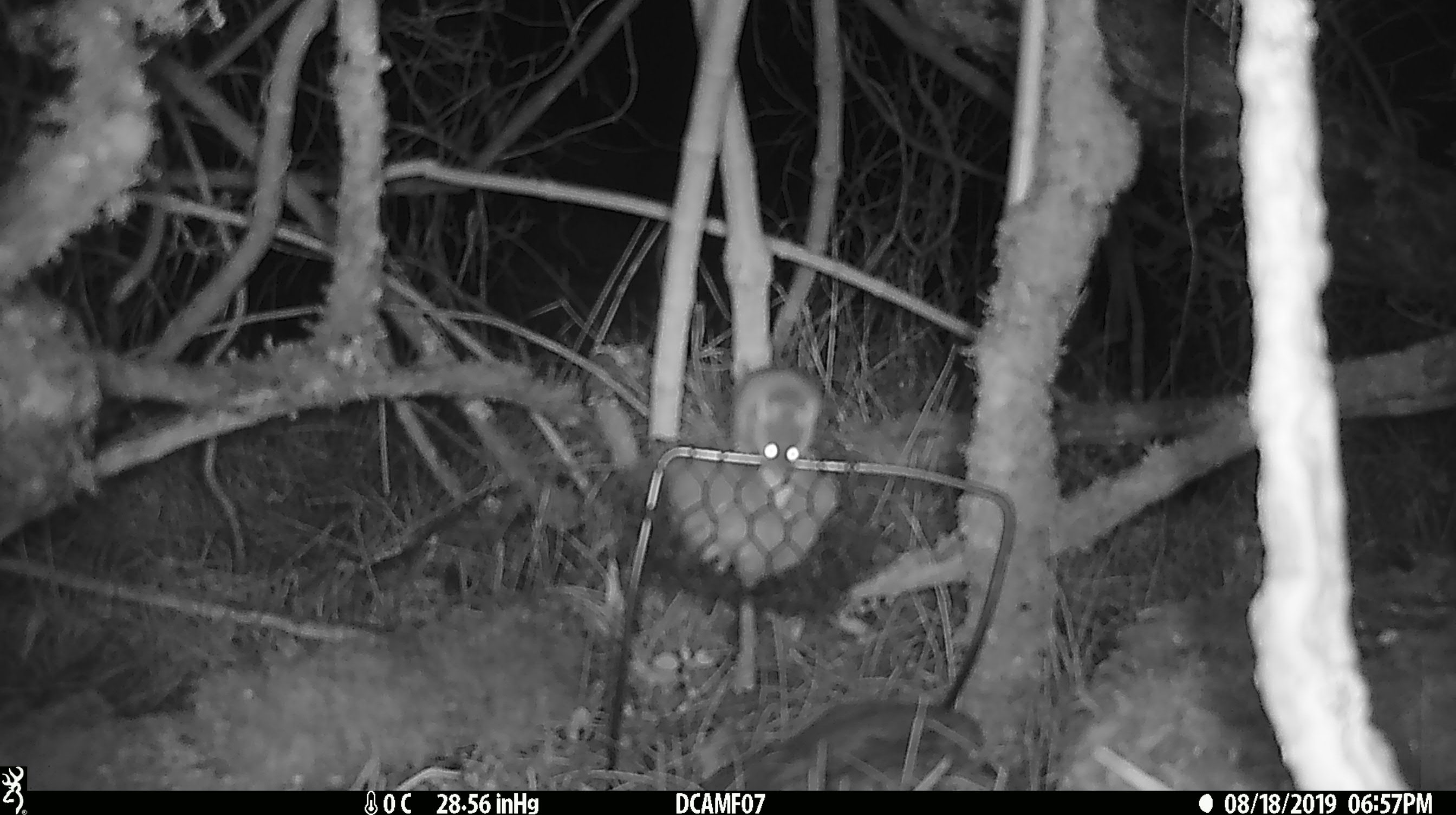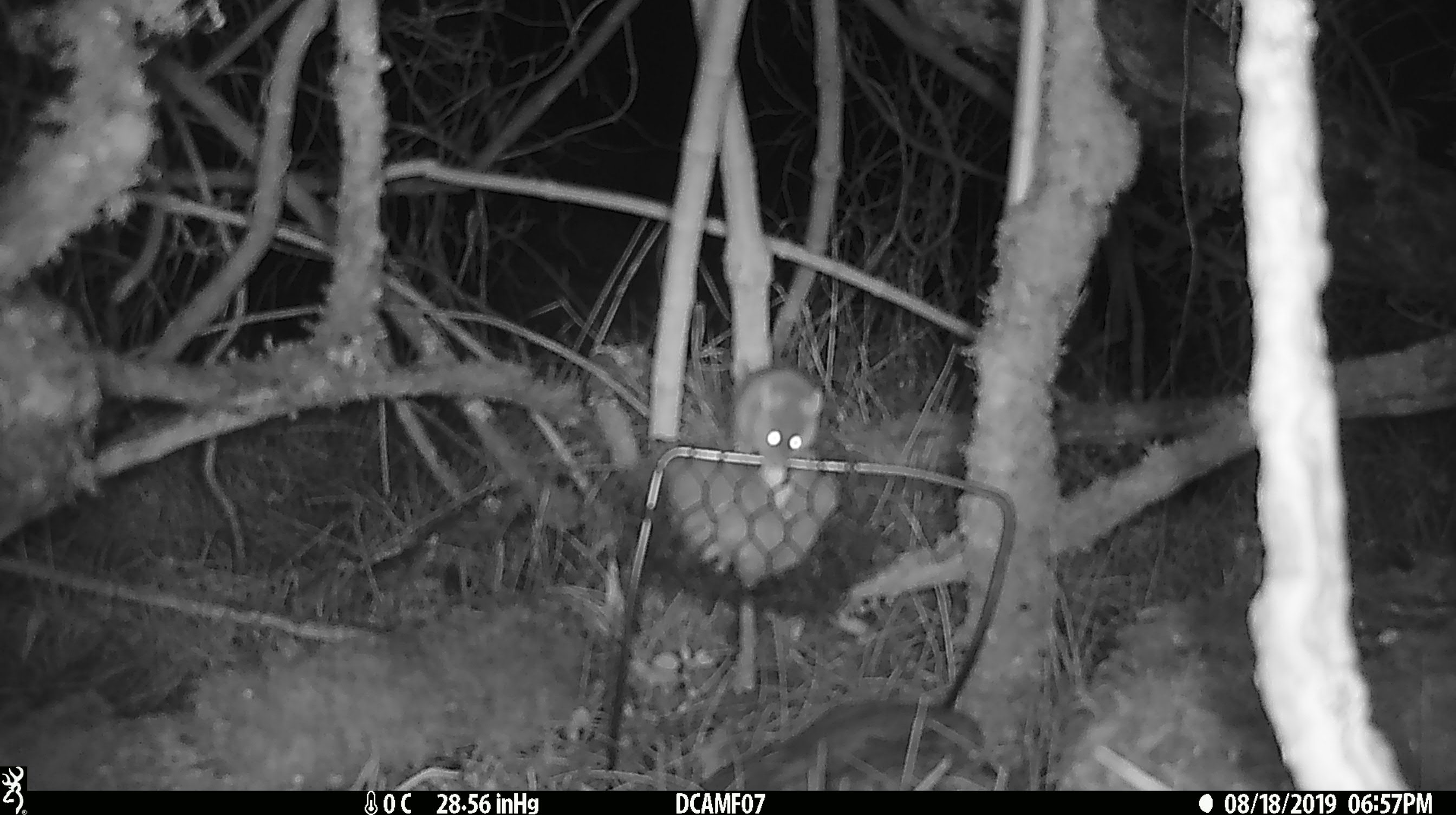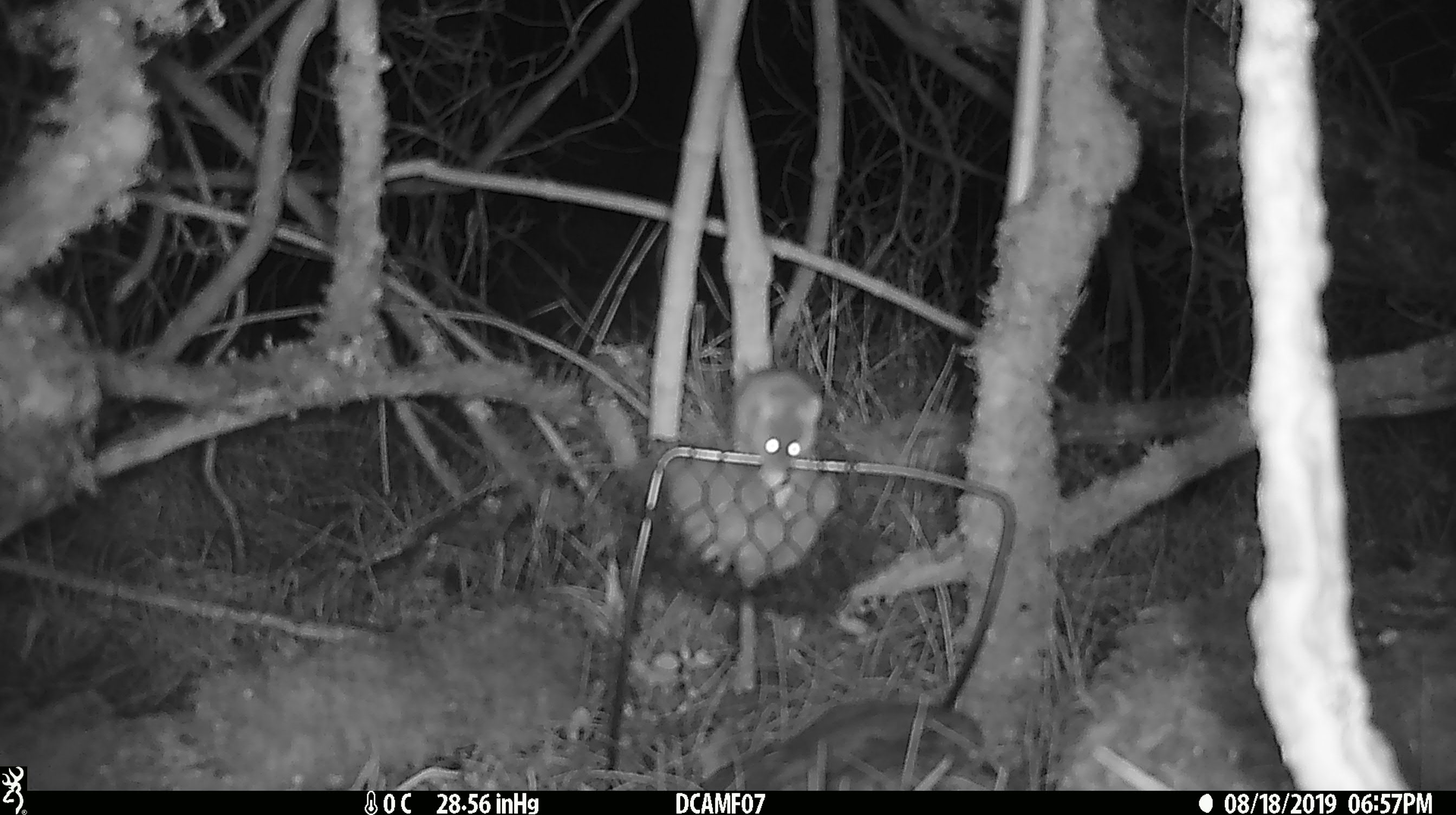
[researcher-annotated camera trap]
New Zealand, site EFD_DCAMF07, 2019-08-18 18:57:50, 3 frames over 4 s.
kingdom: Animalia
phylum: Chordata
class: Mammalia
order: Rodentia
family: Muridae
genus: Mus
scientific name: Mus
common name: mouse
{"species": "mouse (Mus)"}